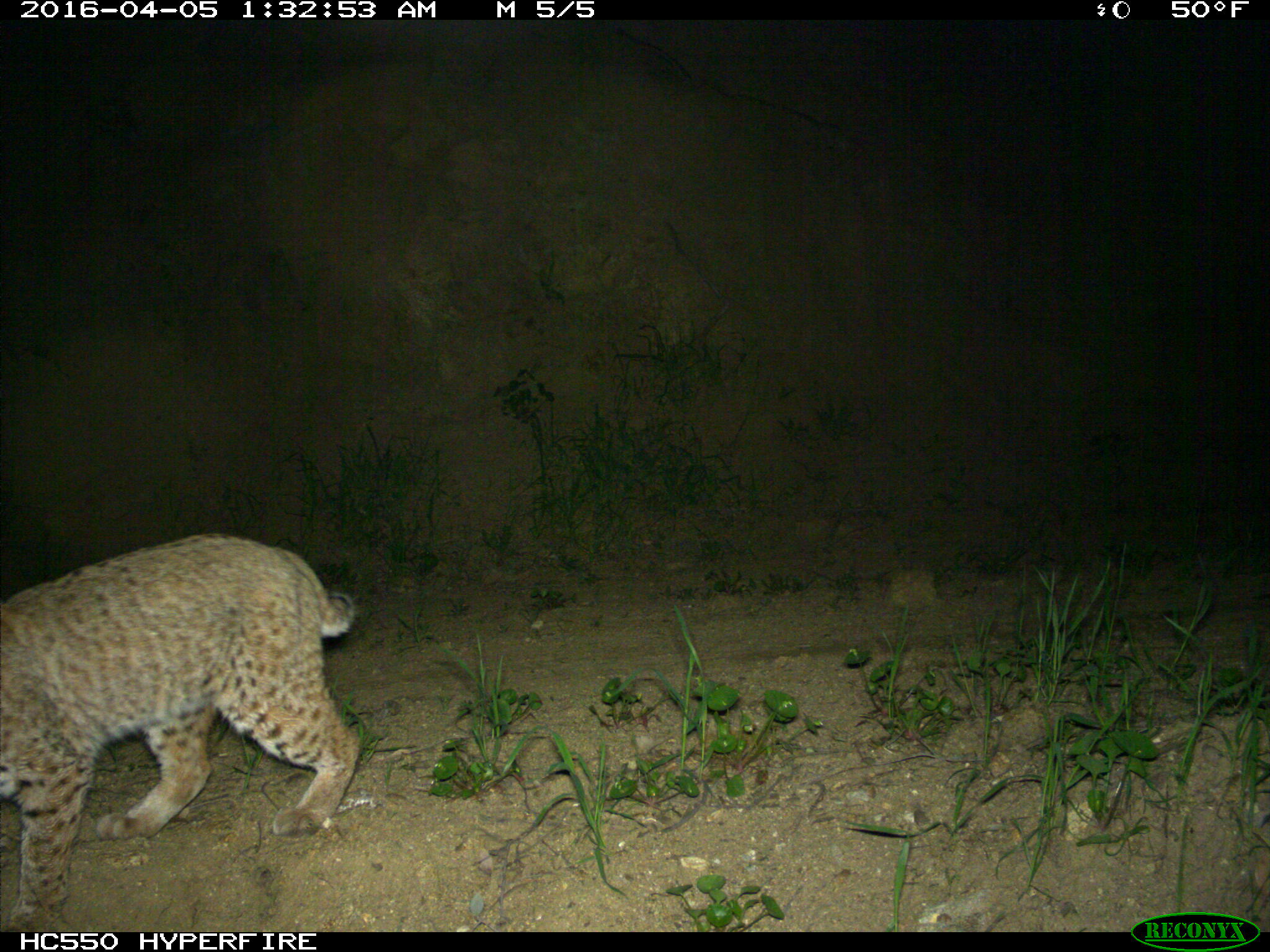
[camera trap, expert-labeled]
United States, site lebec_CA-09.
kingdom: Animalia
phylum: Chordata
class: Mammalia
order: Carnivora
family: Felidae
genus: Lynx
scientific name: Lynx rufus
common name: bobcat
Lynx rufus (bobcat).